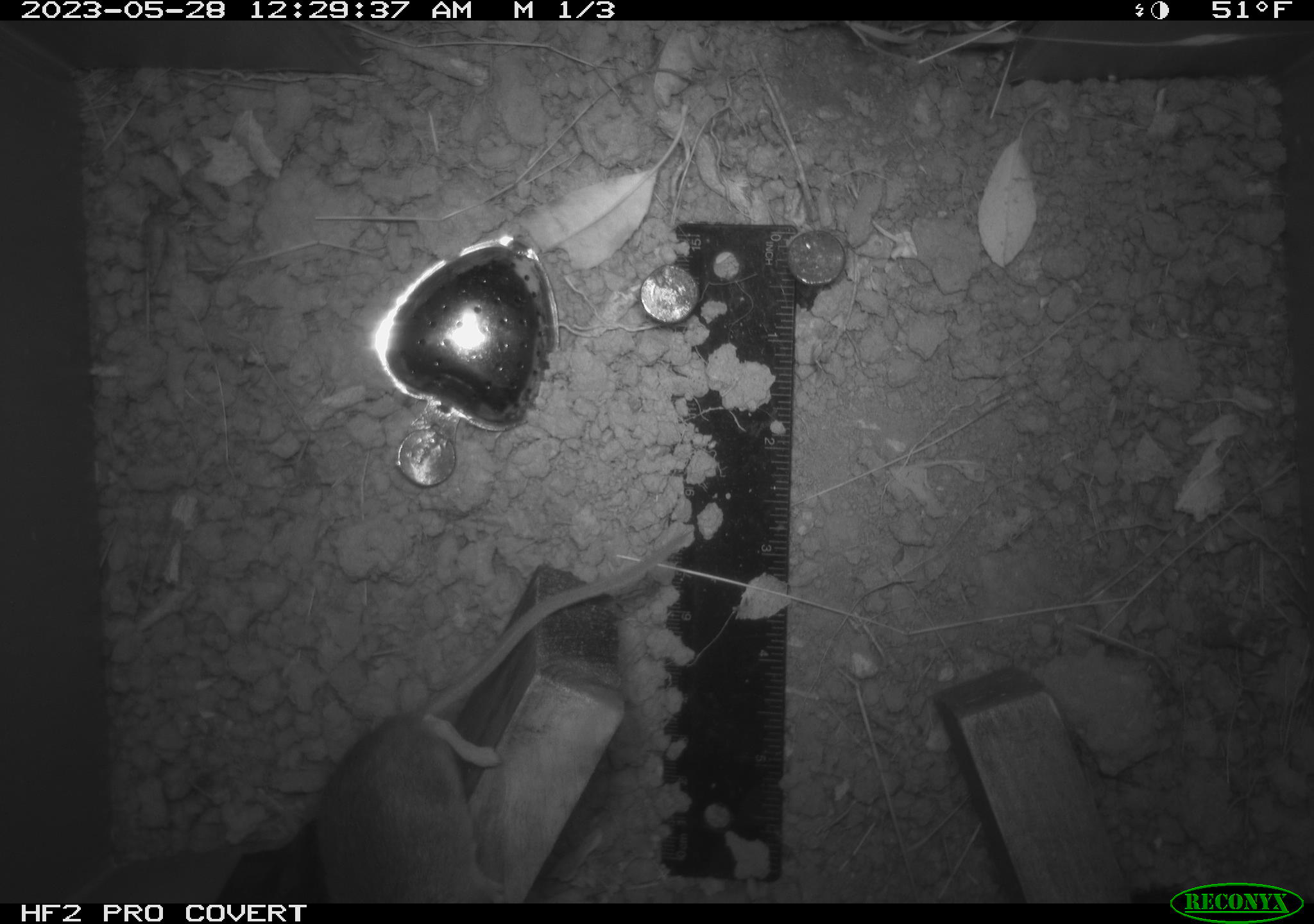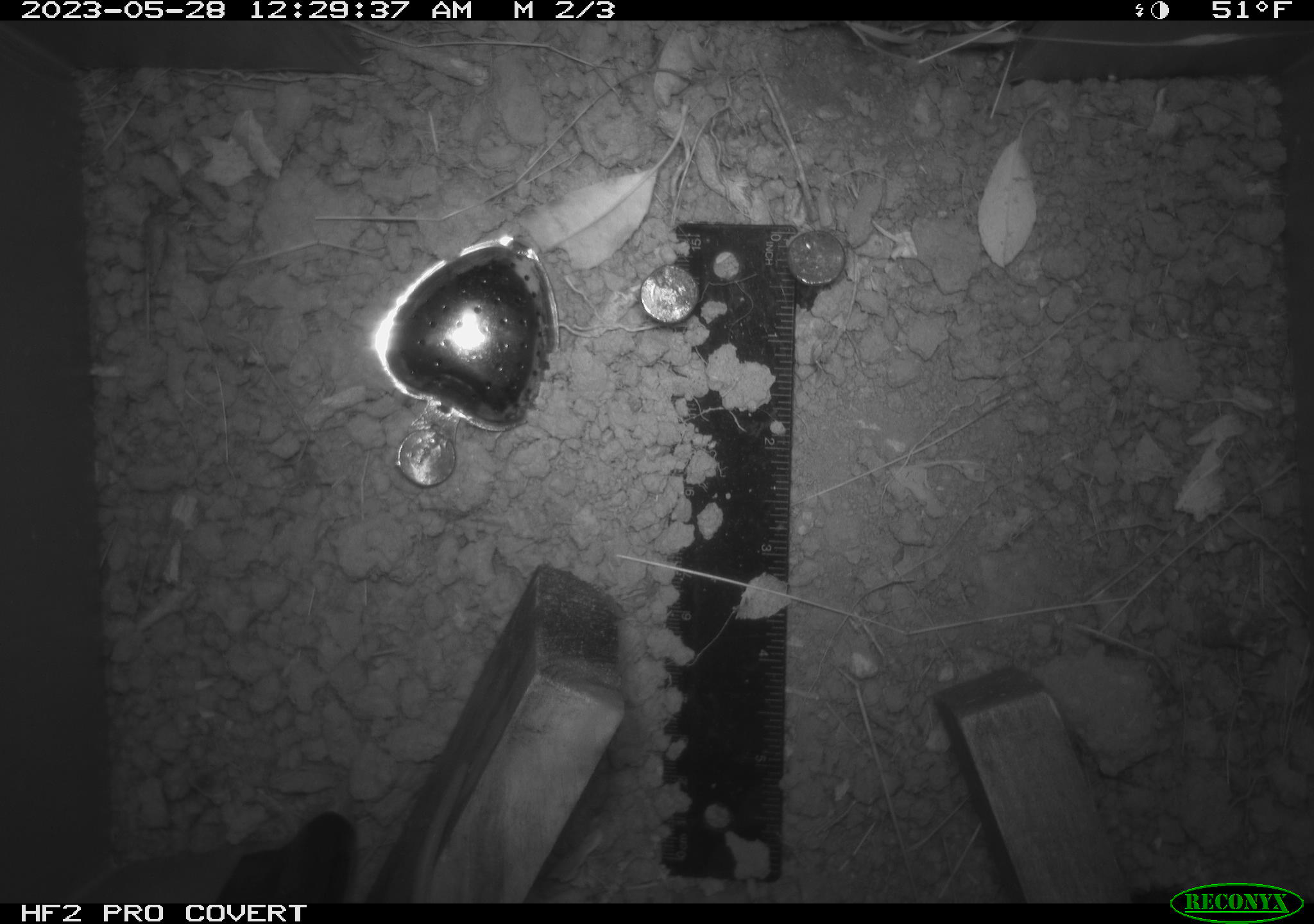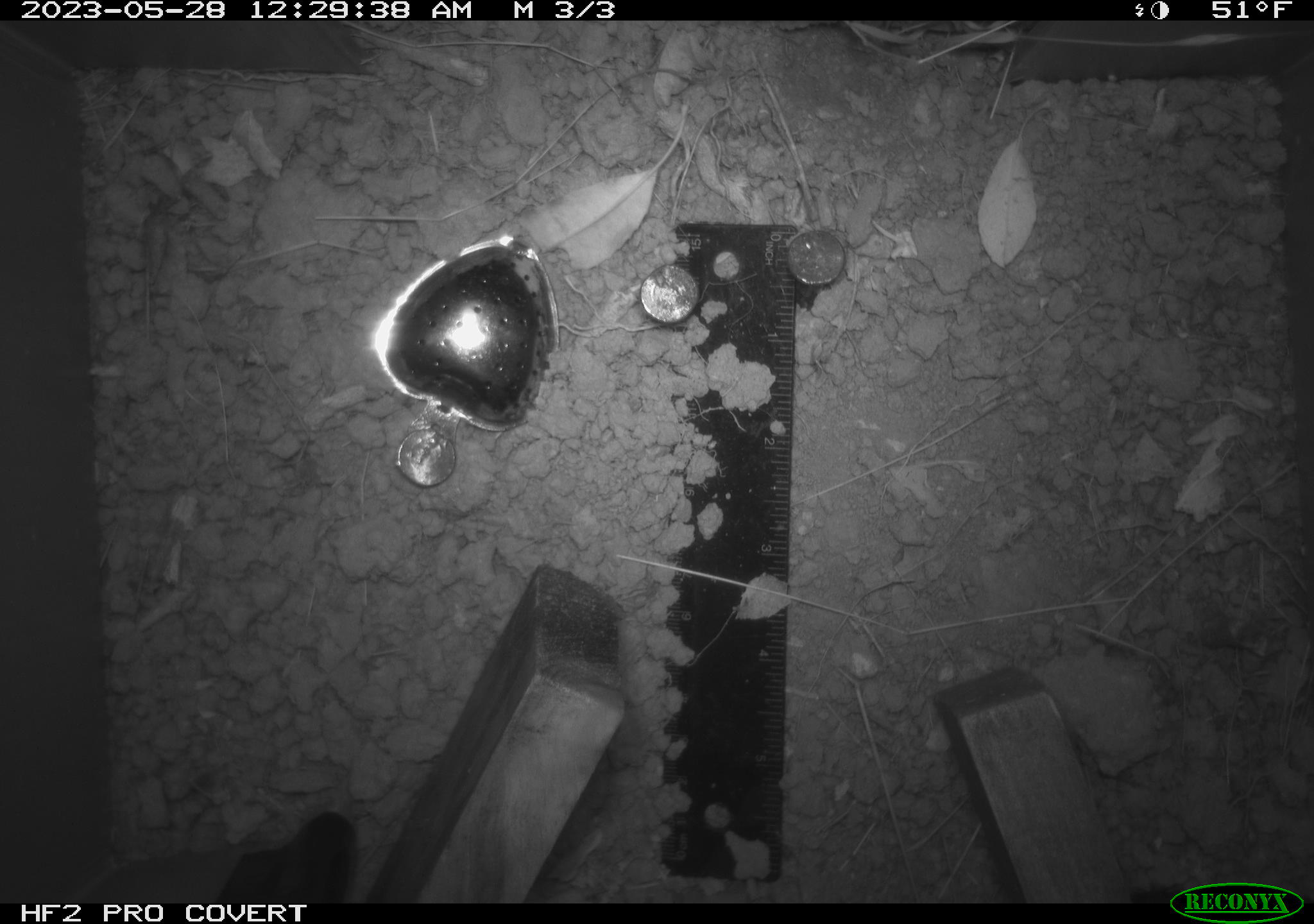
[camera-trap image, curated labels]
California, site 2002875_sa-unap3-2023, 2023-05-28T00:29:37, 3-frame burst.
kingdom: Animalia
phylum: Chordata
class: Mammalia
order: Rodentia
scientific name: Rodentia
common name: mouse species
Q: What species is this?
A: Mouse species (Rodentia).